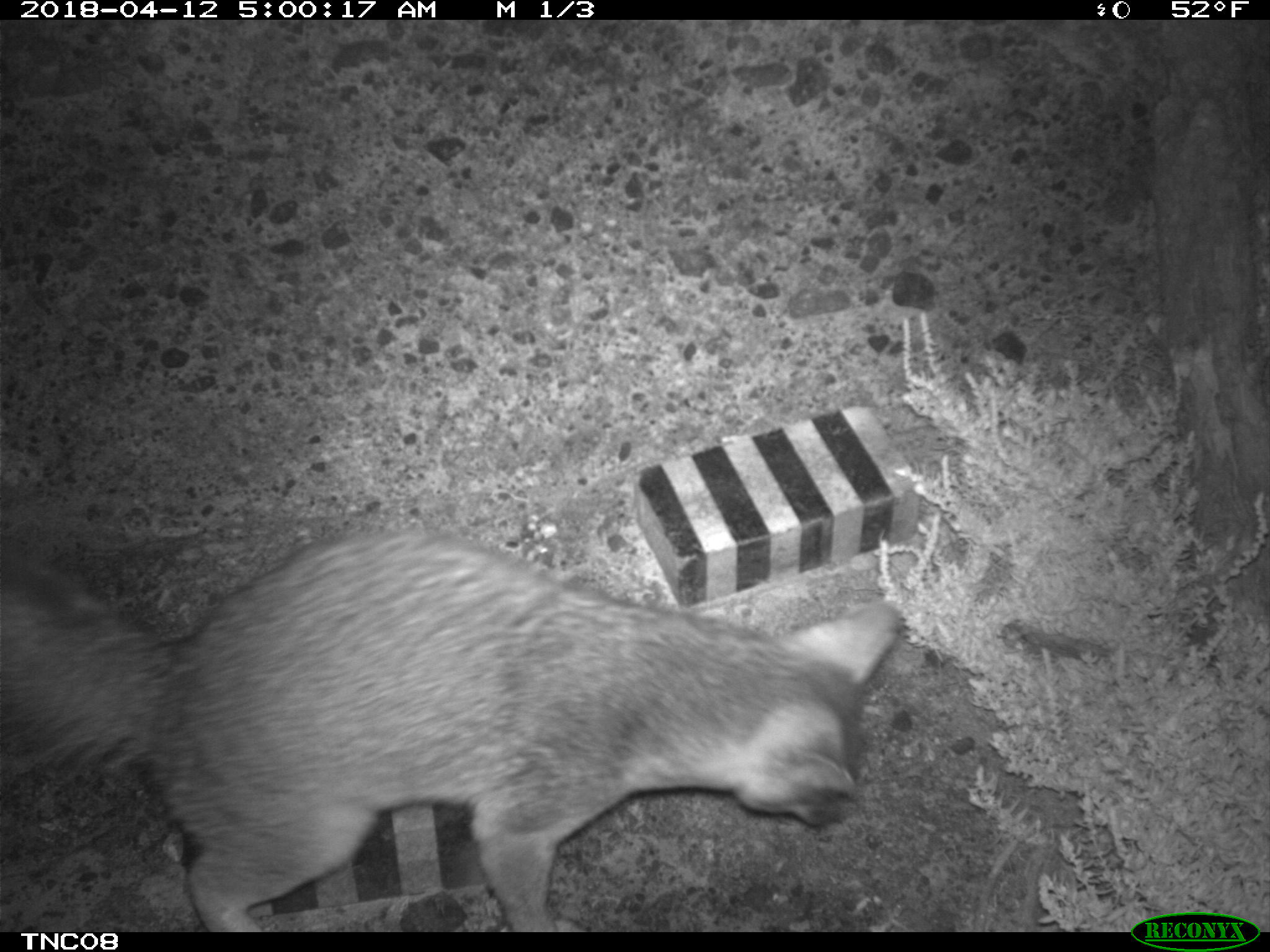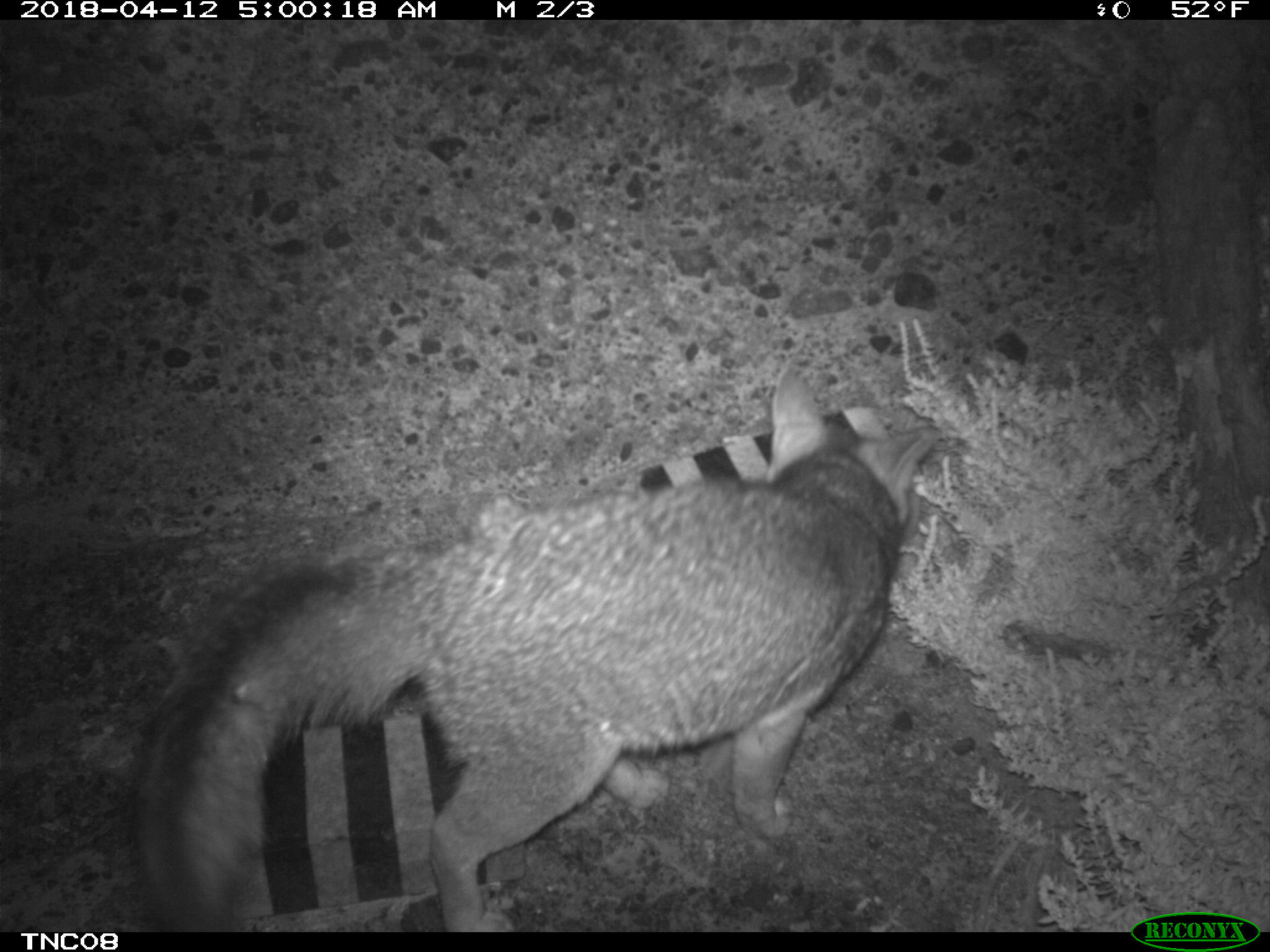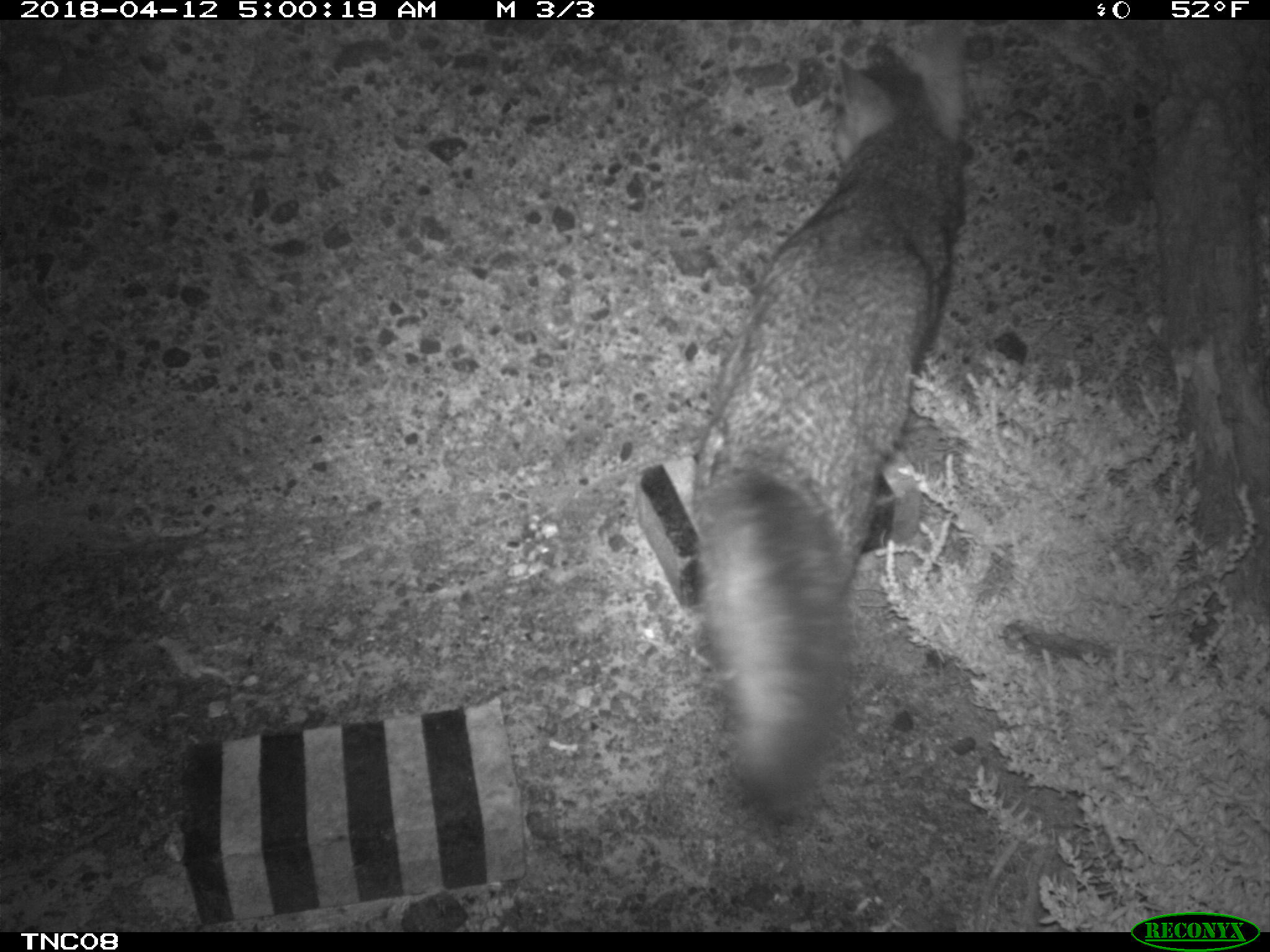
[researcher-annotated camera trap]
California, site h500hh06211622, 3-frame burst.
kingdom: Animalia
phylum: Chordata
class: Mammalia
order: Carnivora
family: Canidae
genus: Urocyon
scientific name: Urocyon littoralis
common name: island fox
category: fox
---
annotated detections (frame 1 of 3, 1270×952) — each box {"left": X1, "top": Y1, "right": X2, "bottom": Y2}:
fox: {"left": 0, "top": 528, "right": 900, "bottom": 932}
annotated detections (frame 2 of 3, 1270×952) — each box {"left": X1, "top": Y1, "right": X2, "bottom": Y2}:
fox: {"left": 135, "top": 366, "right": 939, "bottom": 933}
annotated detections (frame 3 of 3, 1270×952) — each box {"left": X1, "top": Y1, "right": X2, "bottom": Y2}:
fox: {"left": 693, "top": 18, "right": 967, "bottom": 845}